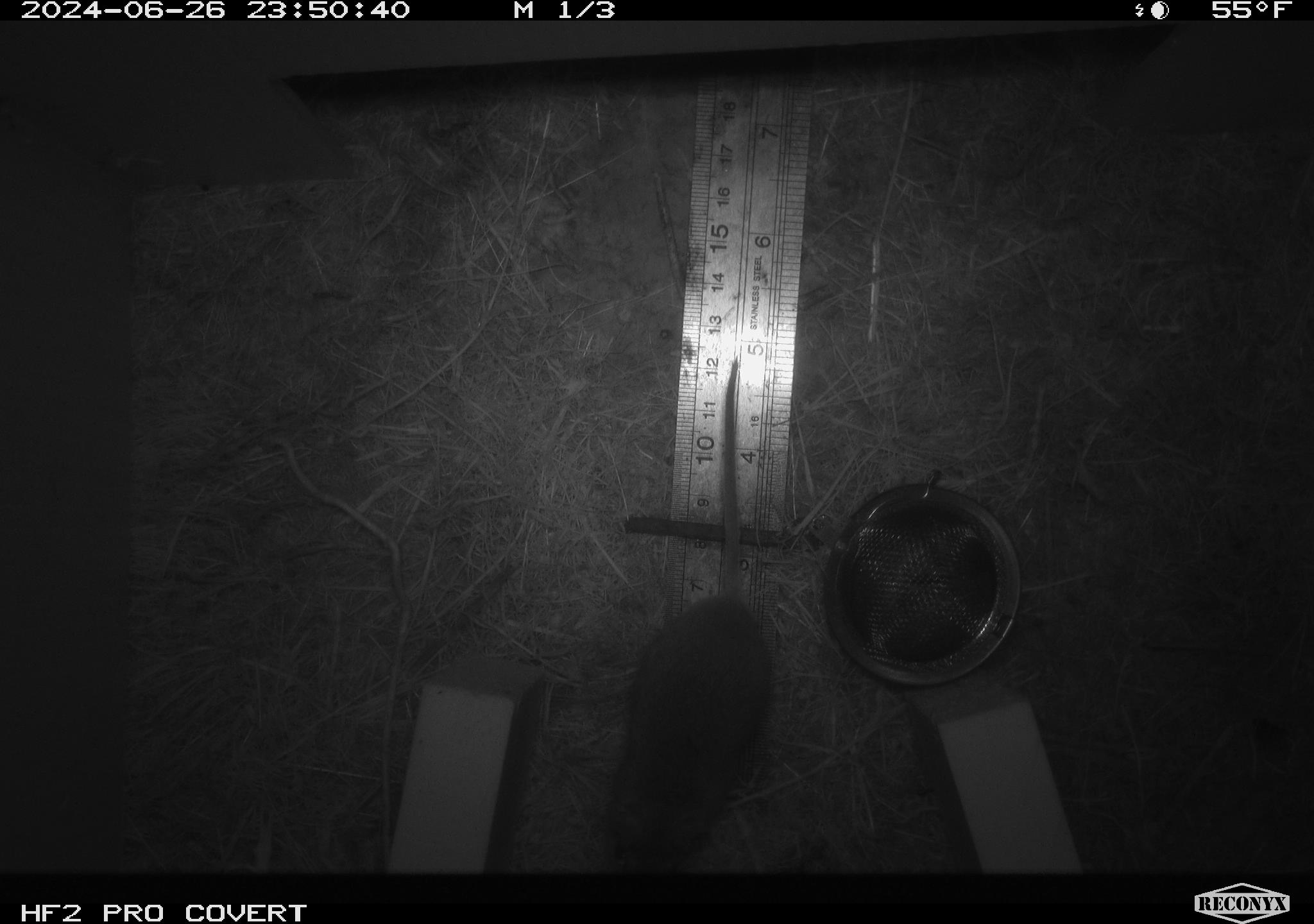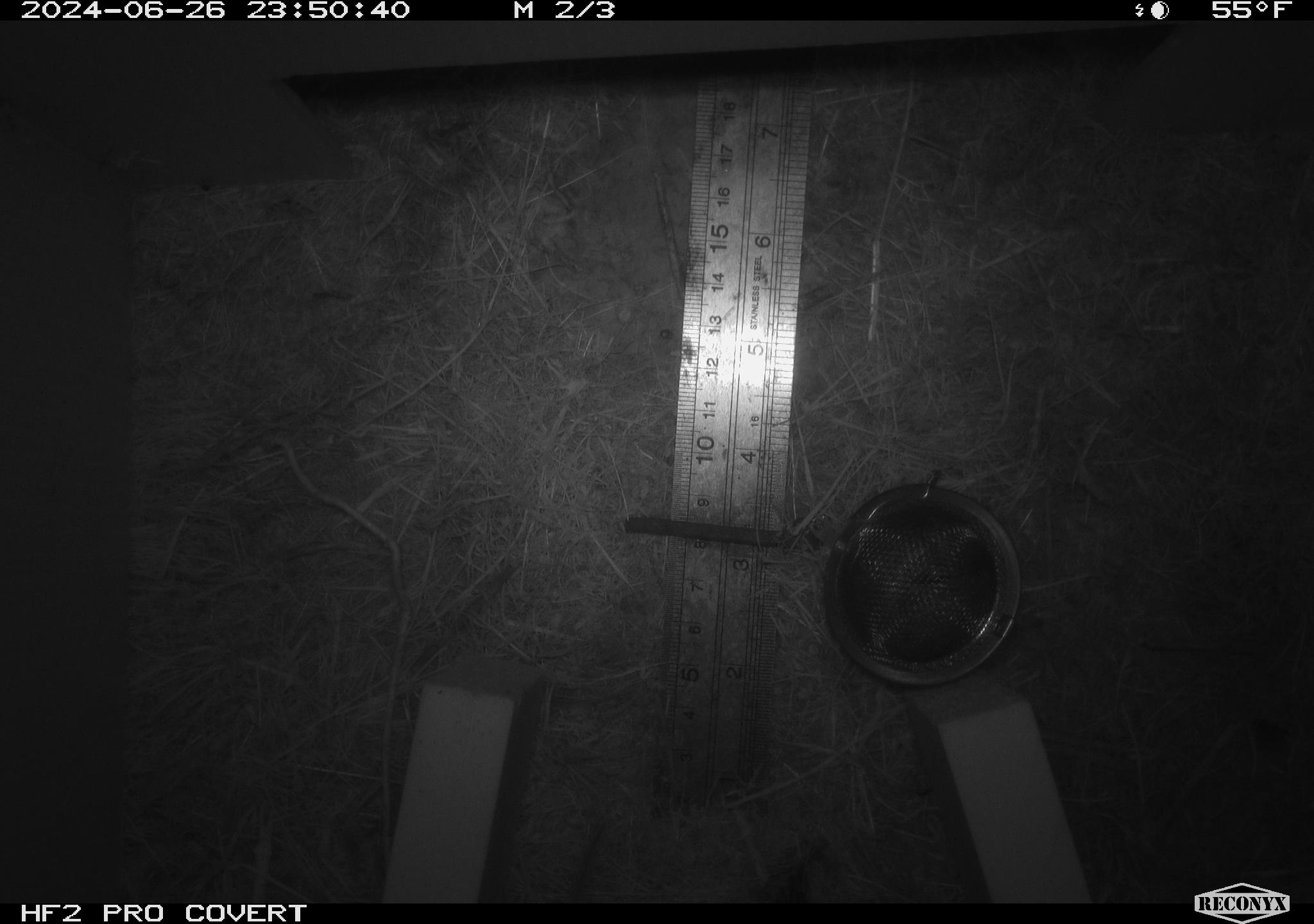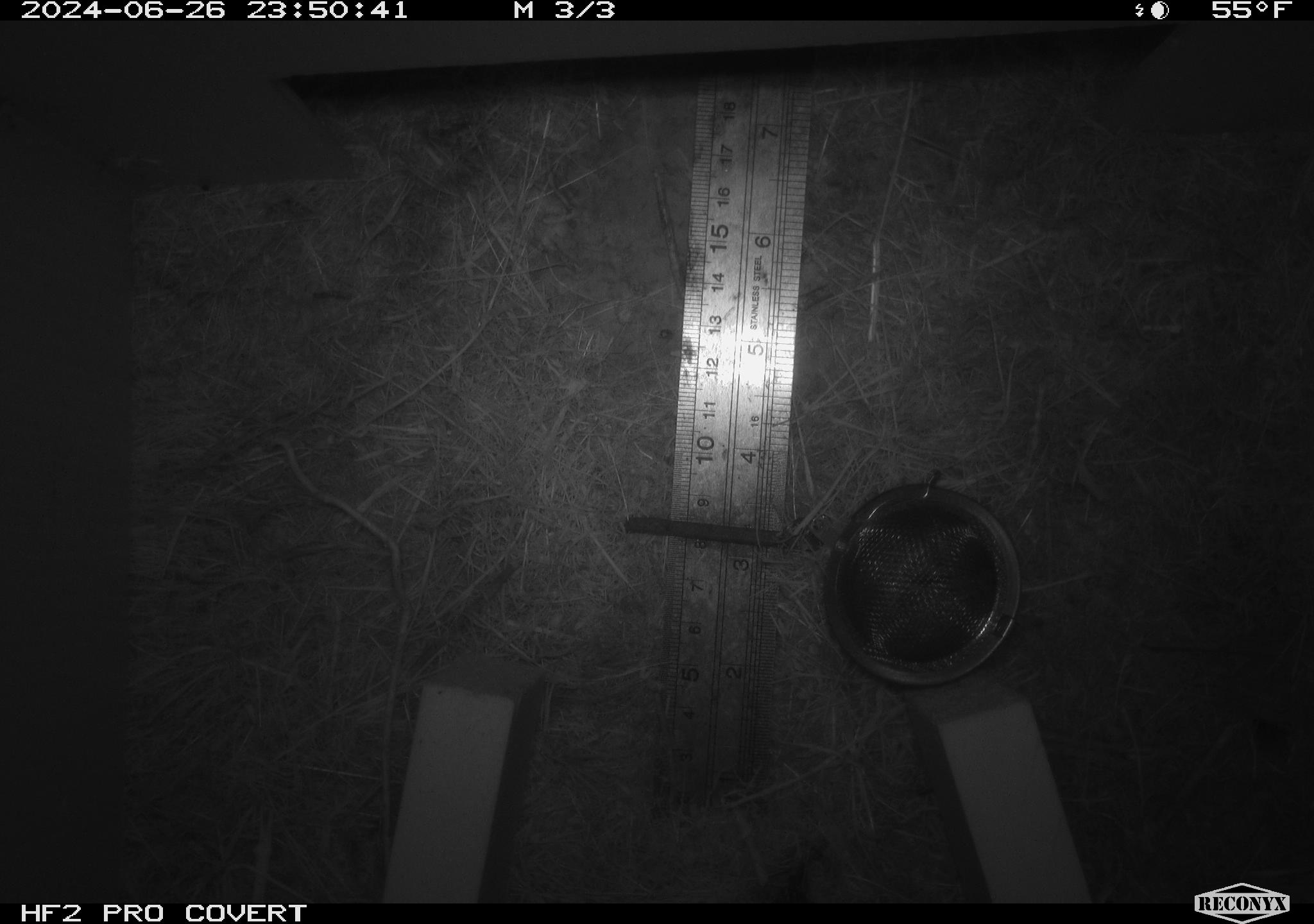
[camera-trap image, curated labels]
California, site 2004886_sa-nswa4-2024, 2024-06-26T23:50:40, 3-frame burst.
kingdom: Animalia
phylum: Chordata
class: Mammalia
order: Rodentia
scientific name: Rodentia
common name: rodent